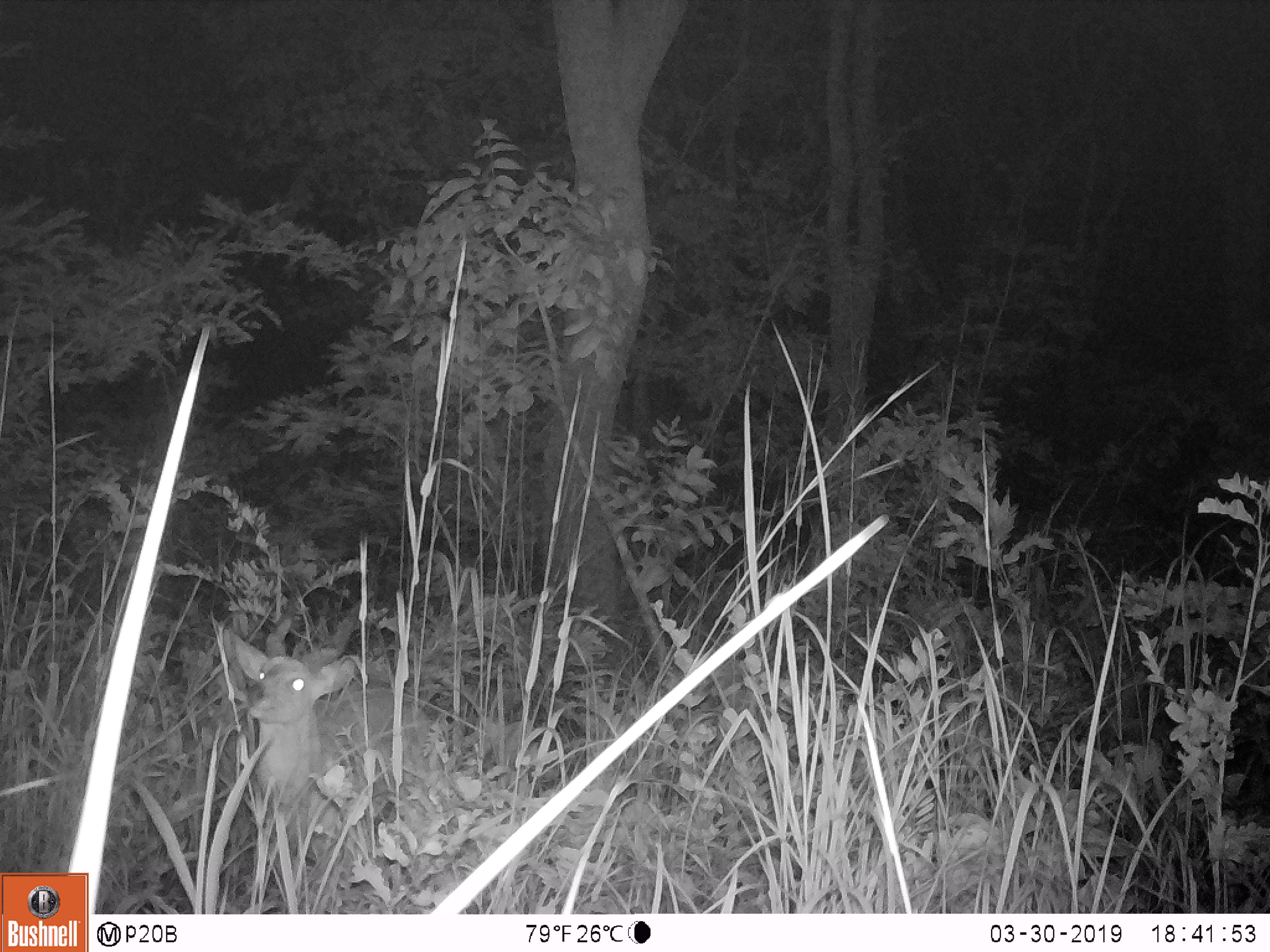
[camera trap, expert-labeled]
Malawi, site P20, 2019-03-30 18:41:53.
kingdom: Animalia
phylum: Chordata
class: Mammalia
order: Artiodactyla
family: Bovidae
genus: Tragelaphus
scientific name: Tragelaphus sylvaticus sylvaticus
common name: cape bushbuck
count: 1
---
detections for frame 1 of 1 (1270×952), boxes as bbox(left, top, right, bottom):
cape bushbuck: bbox(220, 545, 442, 869)